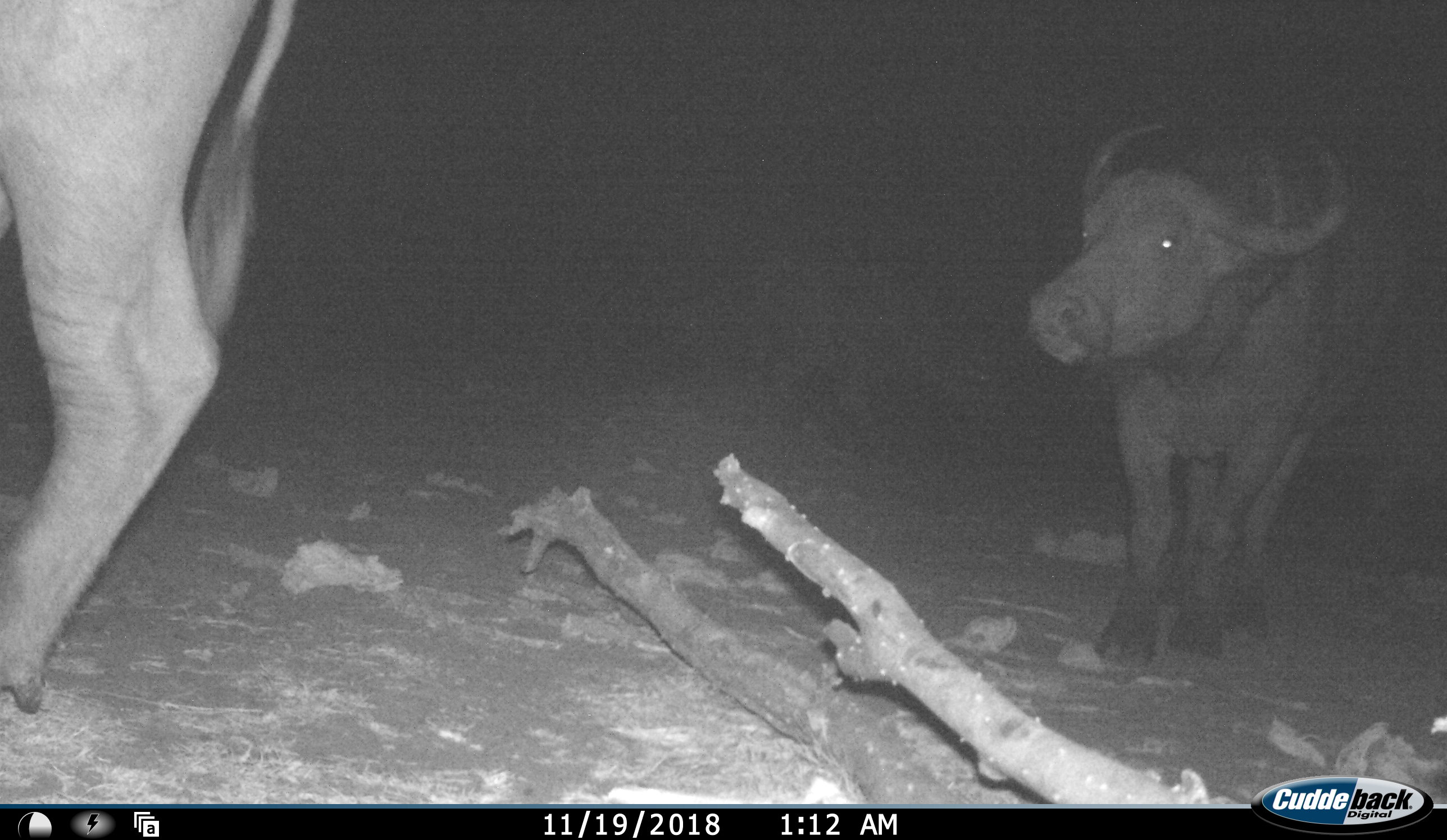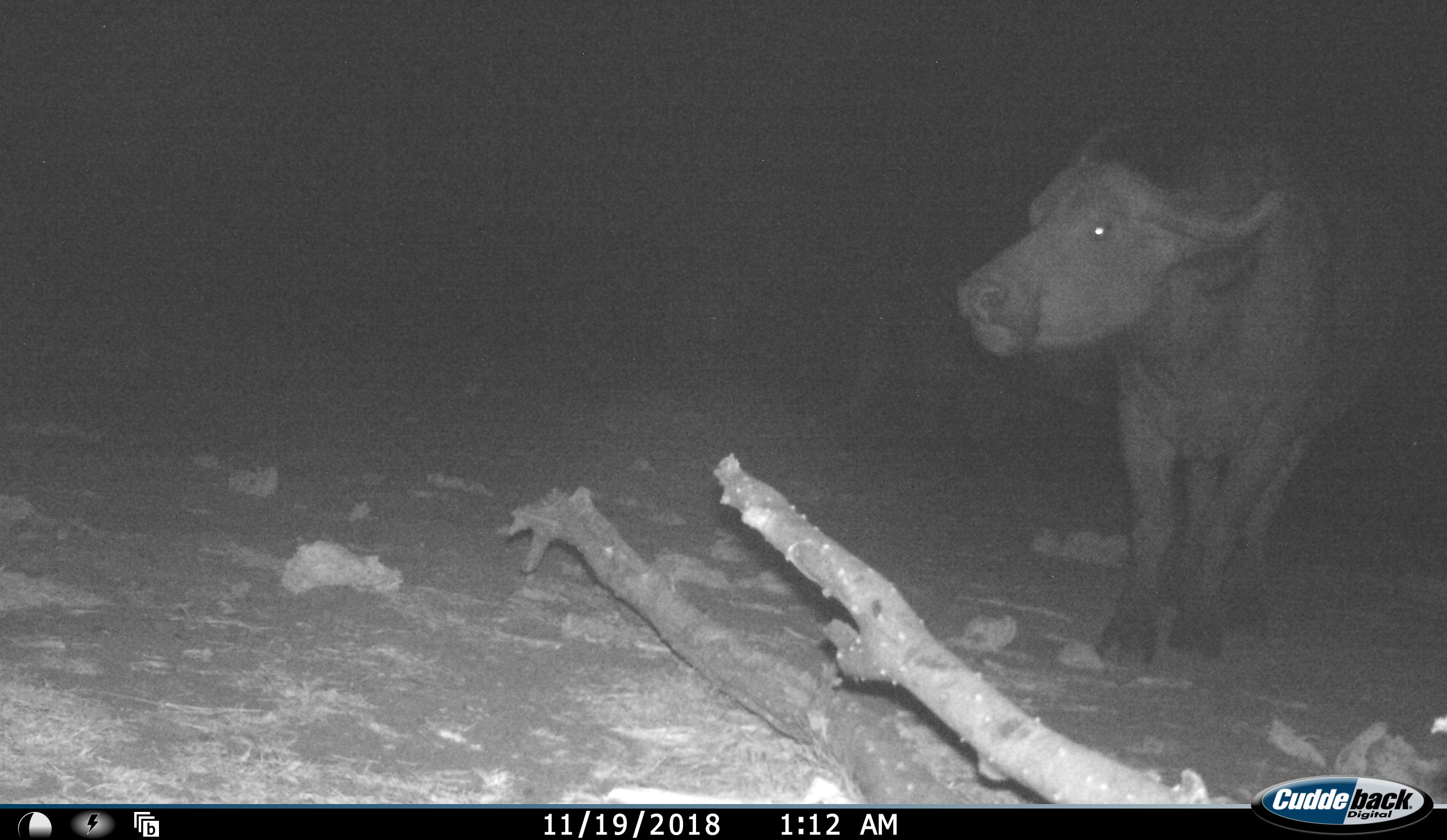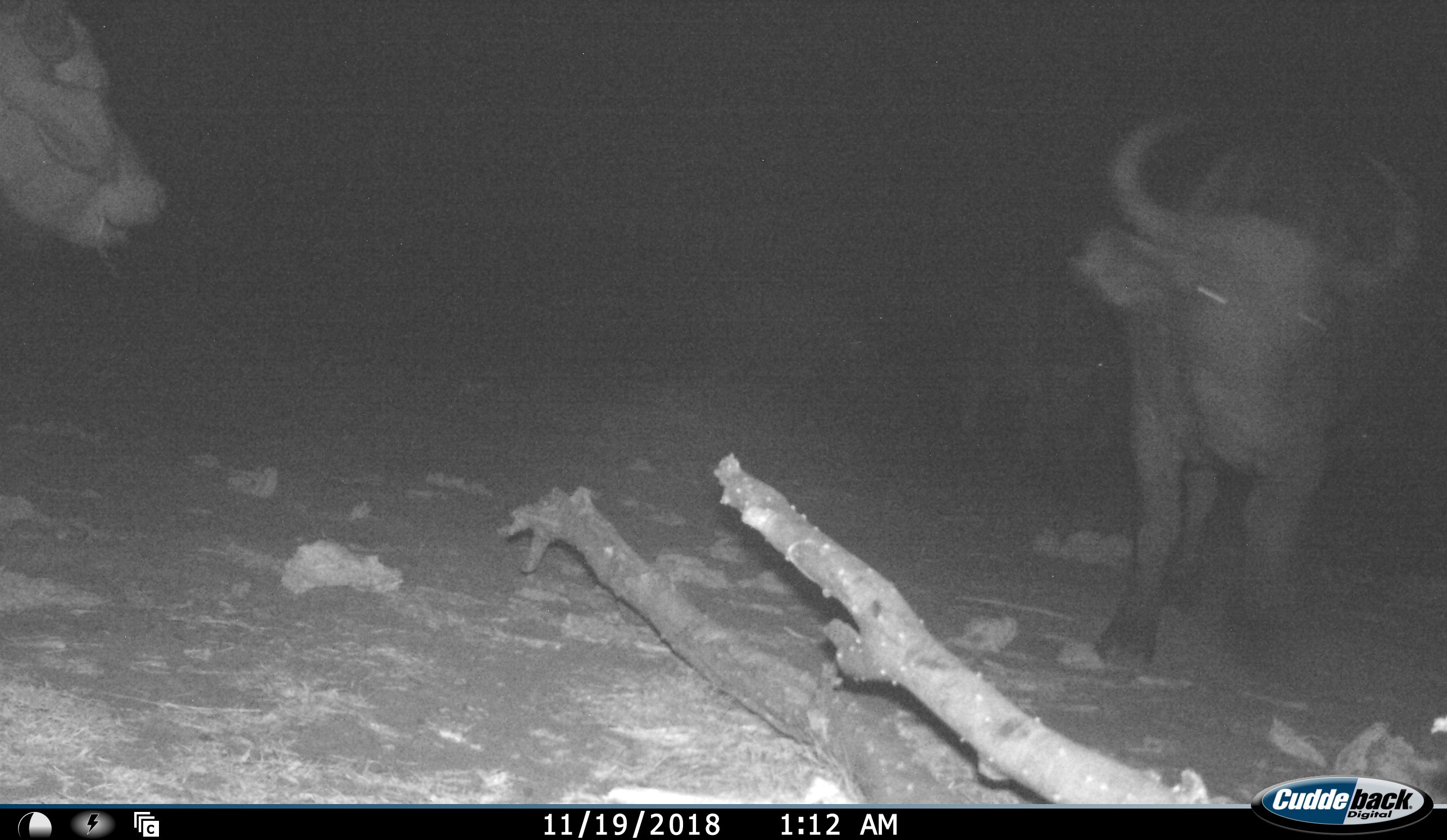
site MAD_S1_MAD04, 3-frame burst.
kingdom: Animalia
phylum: Chordata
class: Mammalia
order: Artiodactyla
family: Bovidae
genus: Syncerus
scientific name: Syncerus caffer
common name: african buffalo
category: buffalo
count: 2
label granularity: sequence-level